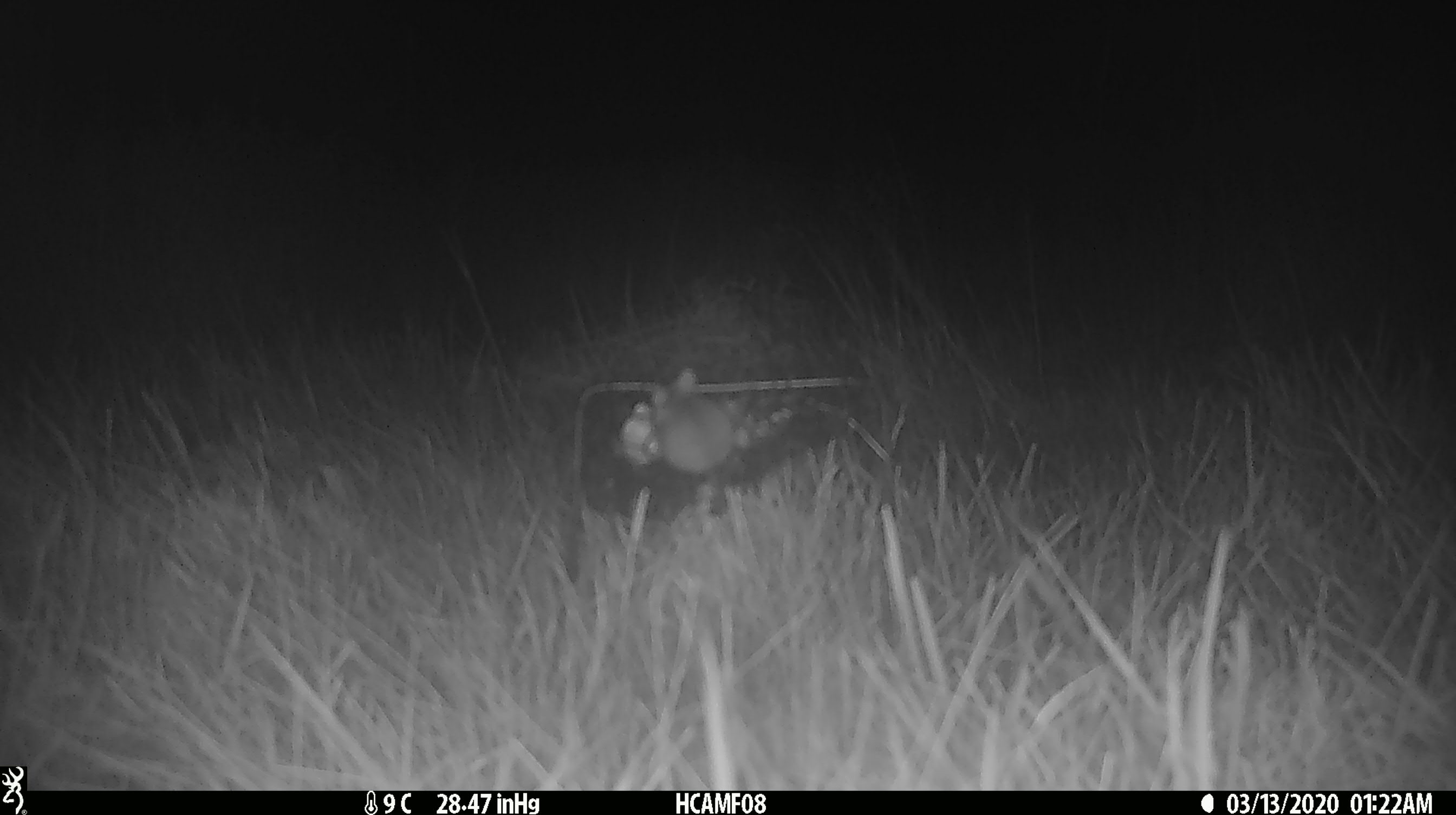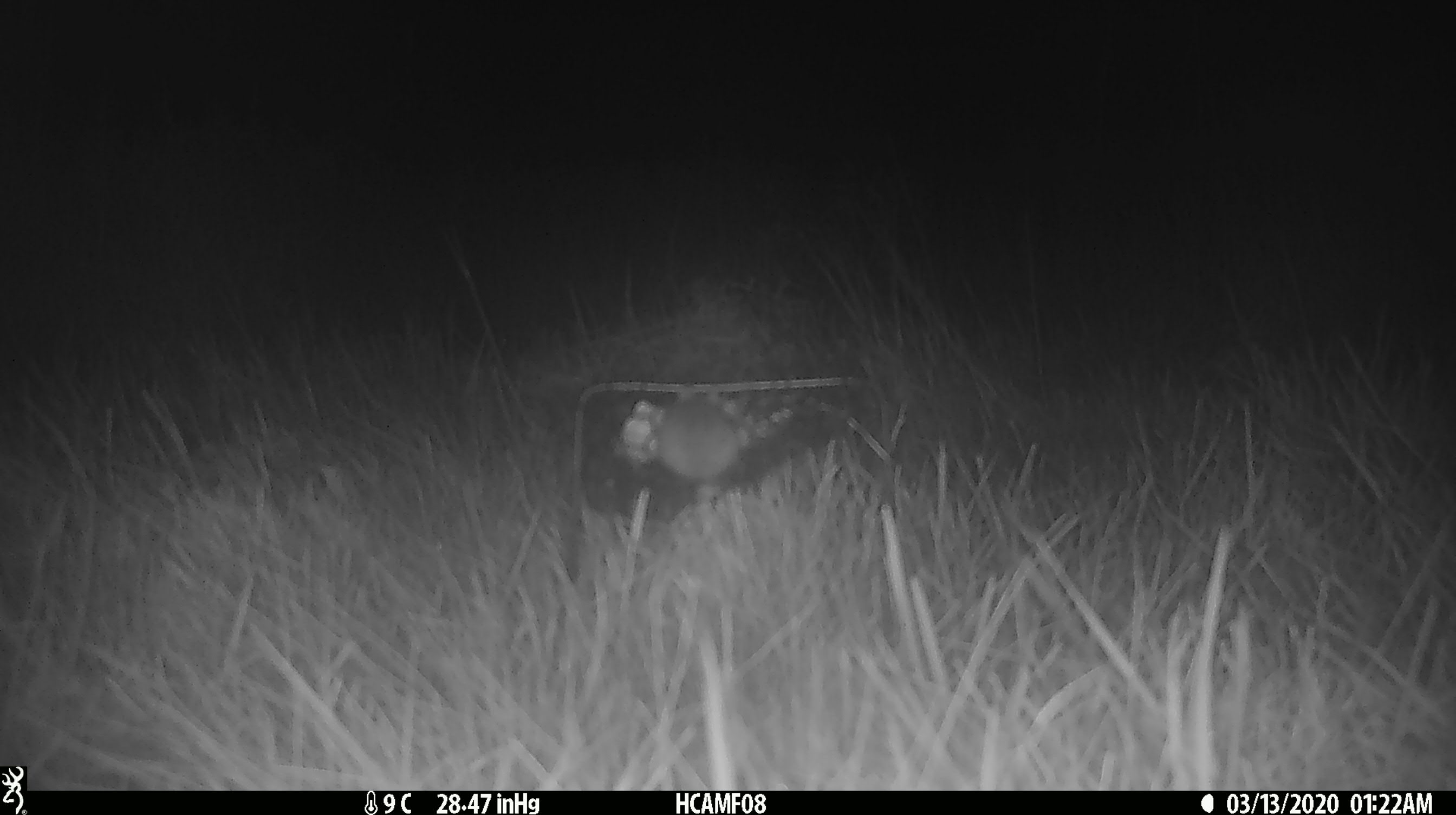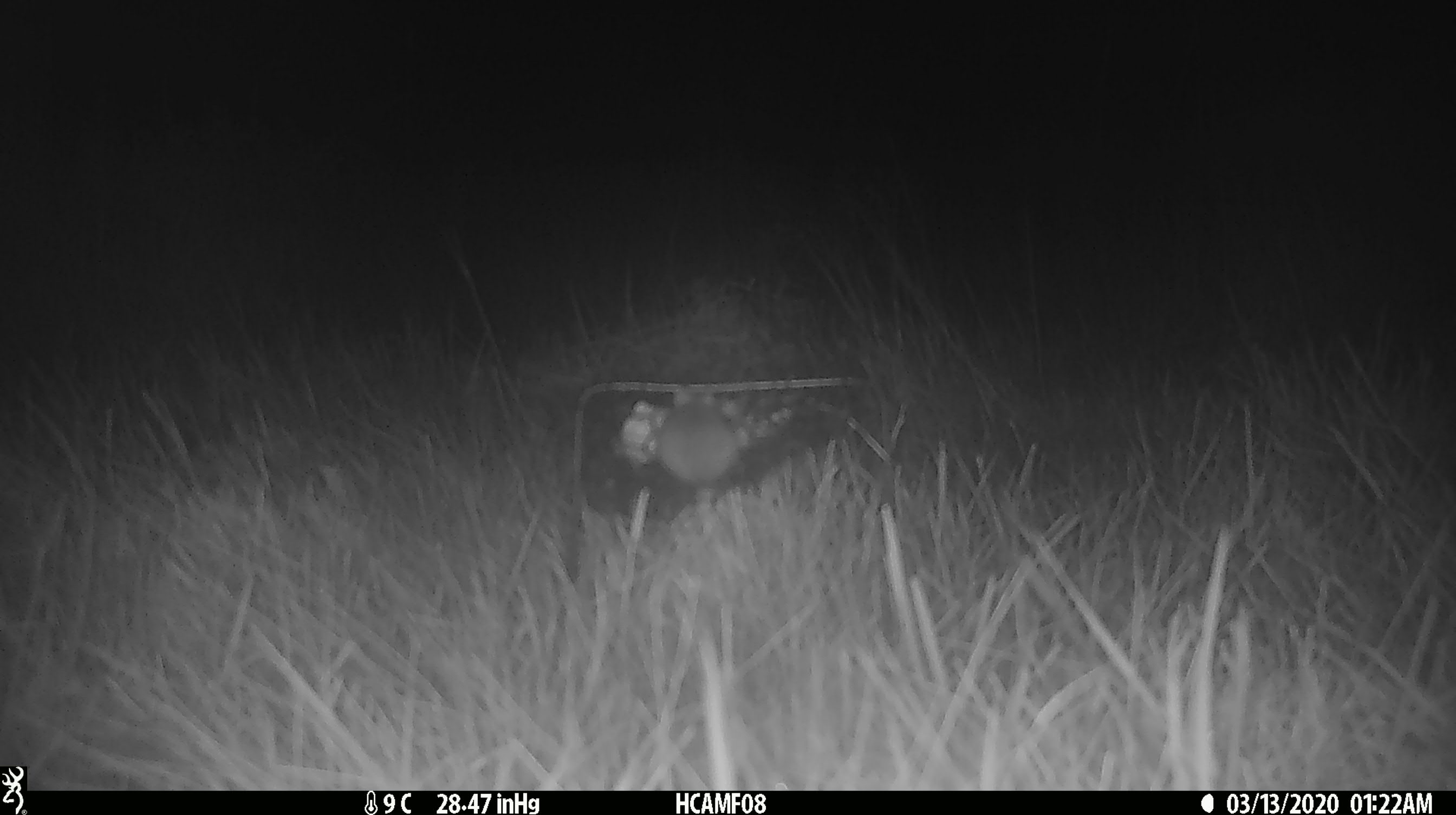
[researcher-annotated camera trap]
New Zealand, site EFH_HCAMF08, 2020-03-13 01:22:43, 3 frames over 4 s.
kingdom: Animalia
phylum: Chordata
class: Mammalia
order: Rodentia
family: Muridae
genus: Mus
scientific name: Mus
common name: mouse